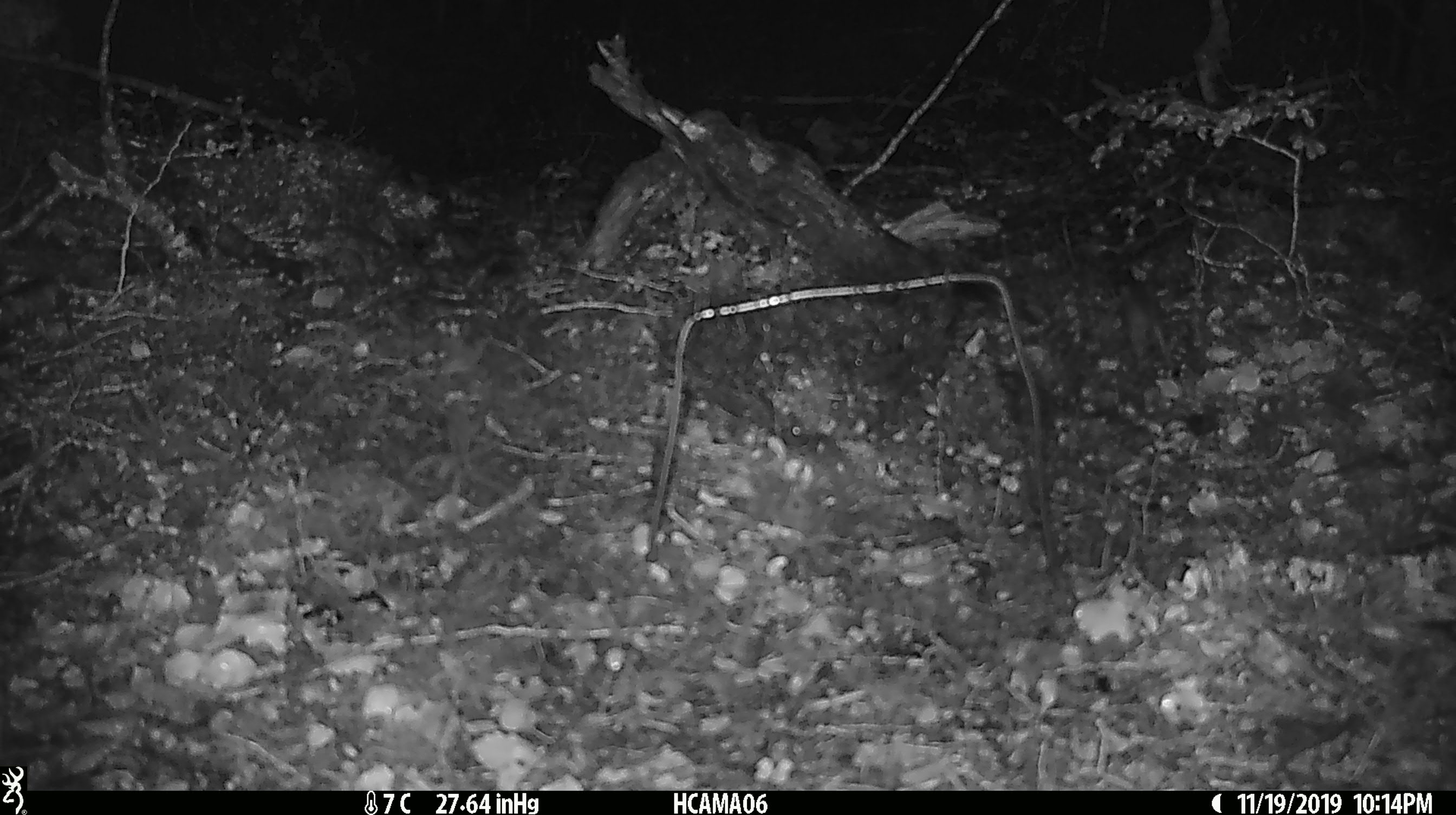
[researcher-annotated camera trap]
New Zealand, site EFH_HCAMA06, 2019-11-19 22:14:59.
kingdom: Animalia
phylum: Chordata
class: Mammalia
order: Rodentia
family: Muridae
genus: Mus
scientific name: Mus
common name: mouse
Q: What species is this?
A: Mouse (Mus).